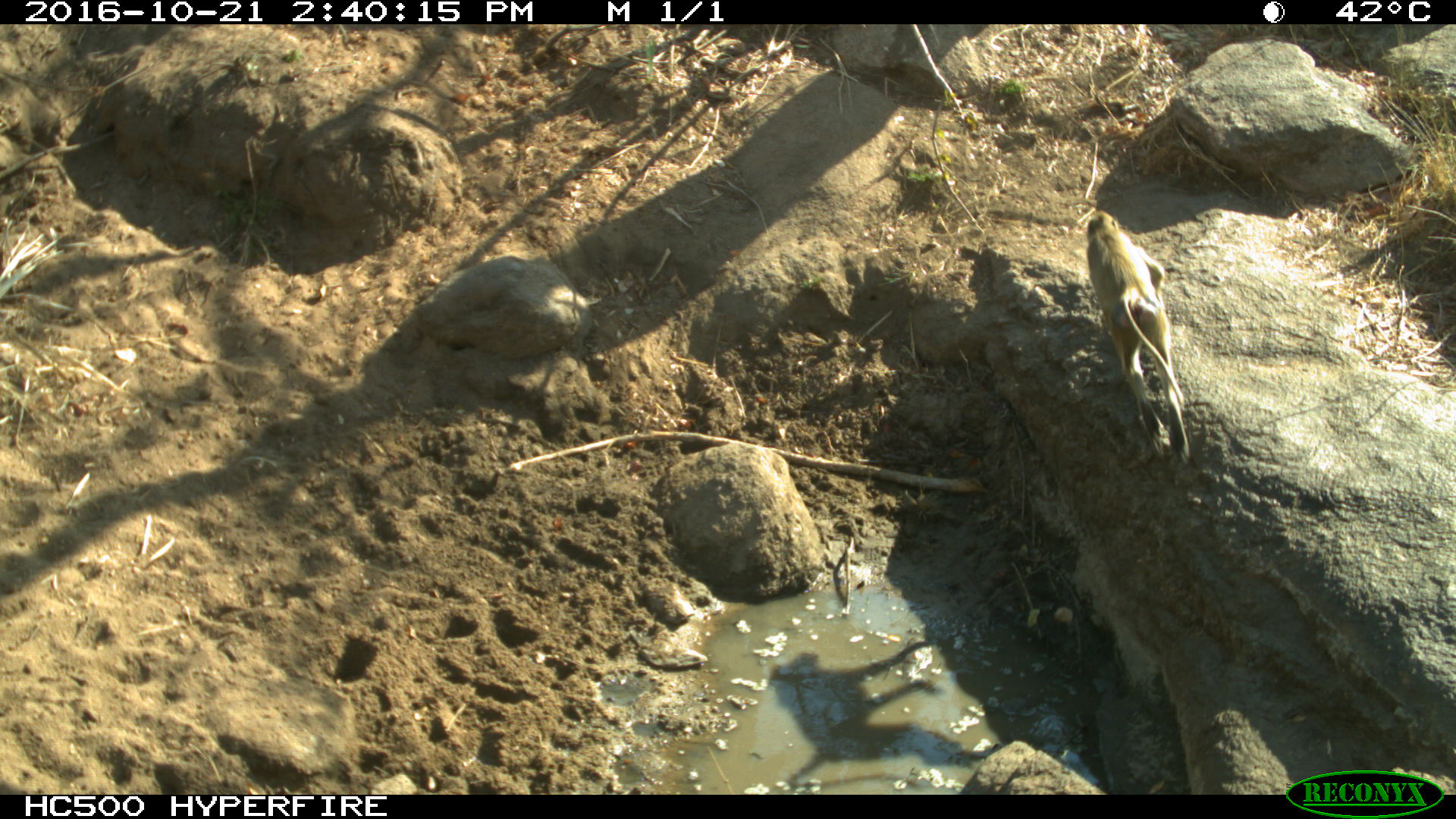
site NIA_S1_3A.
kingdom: Animalia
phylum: Chordata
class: Mammalia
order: Primates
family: Cercopithecidae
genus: Papio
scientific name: Papio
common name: baboon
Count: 1.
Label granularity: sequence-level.